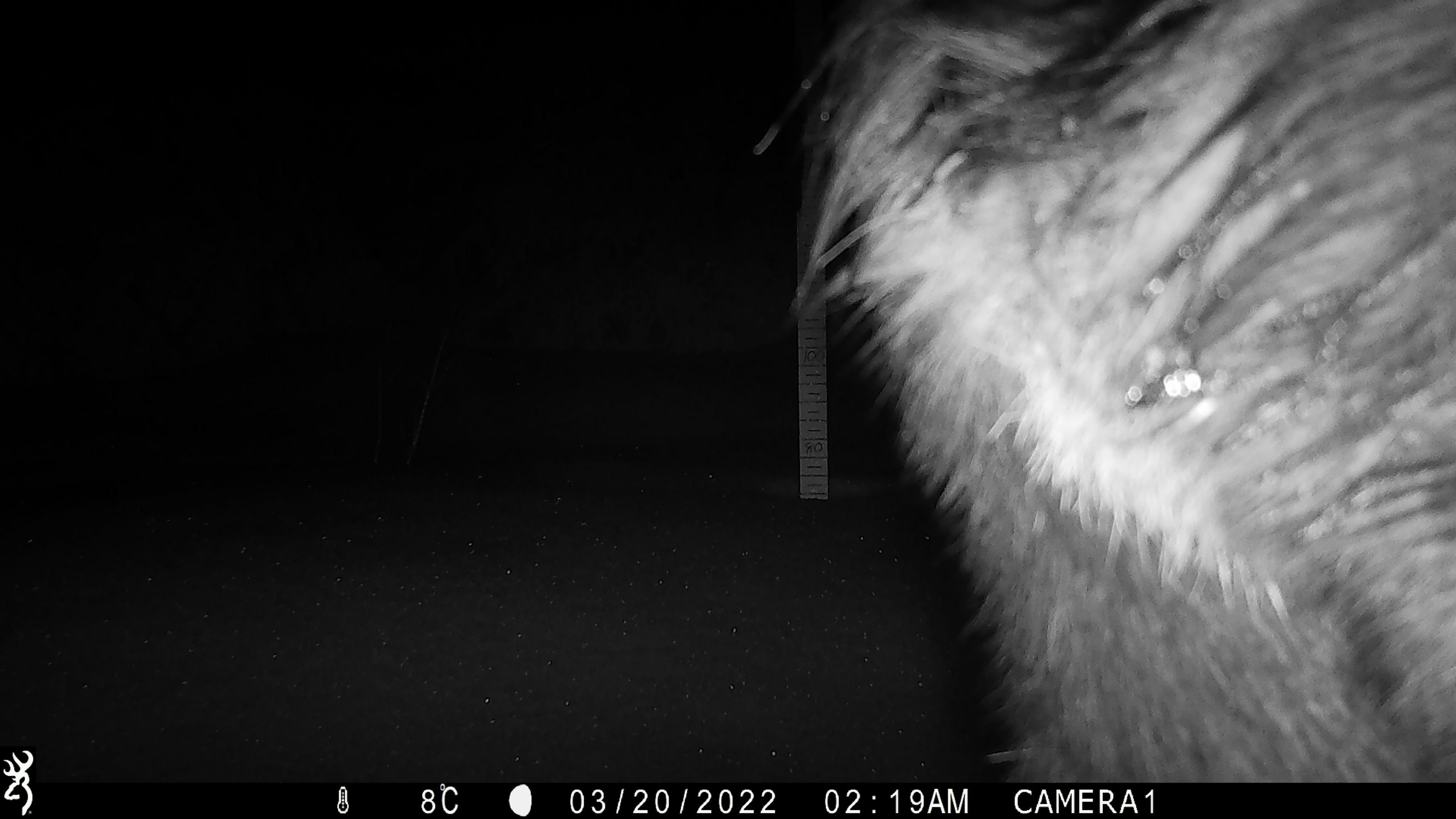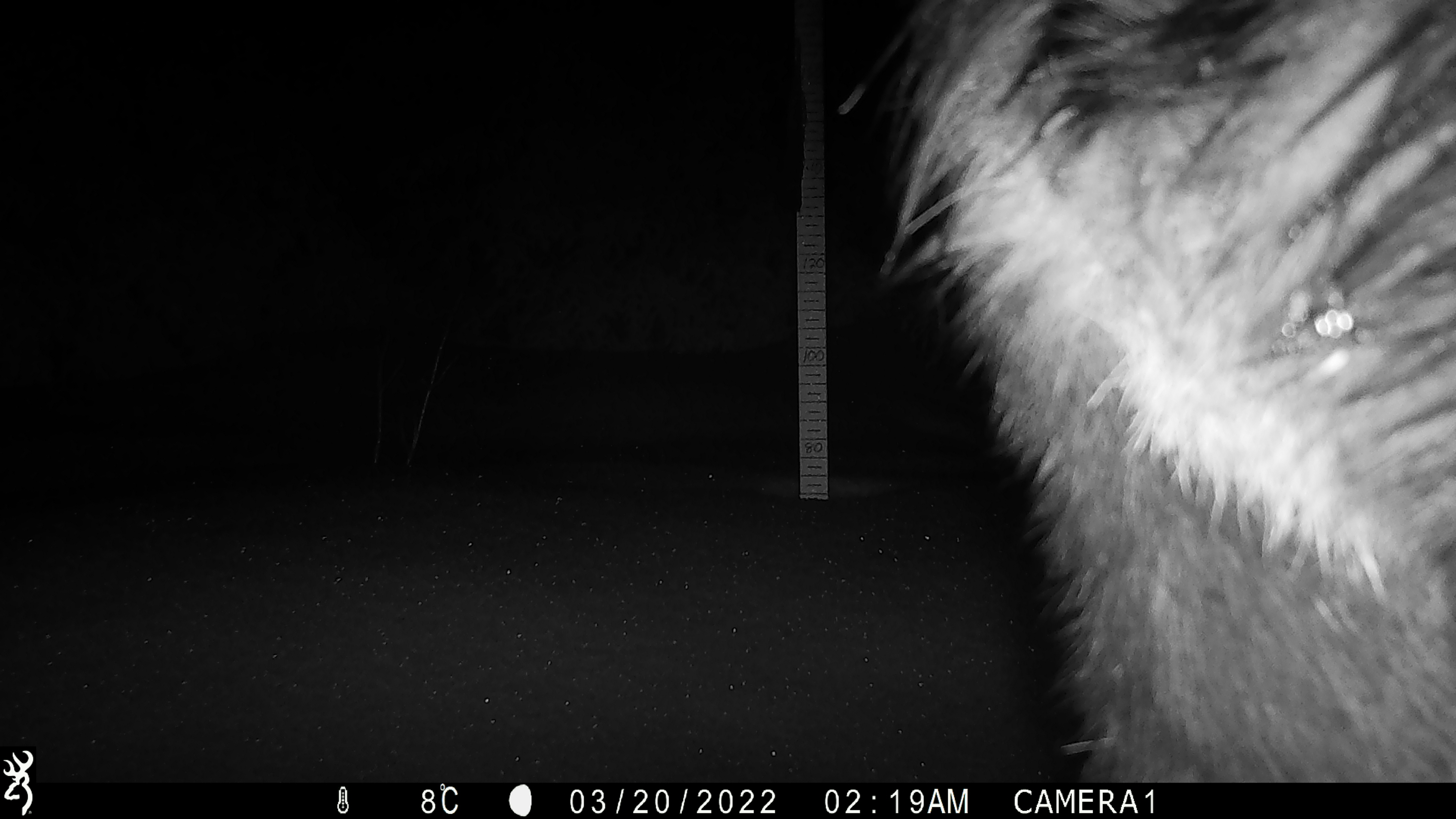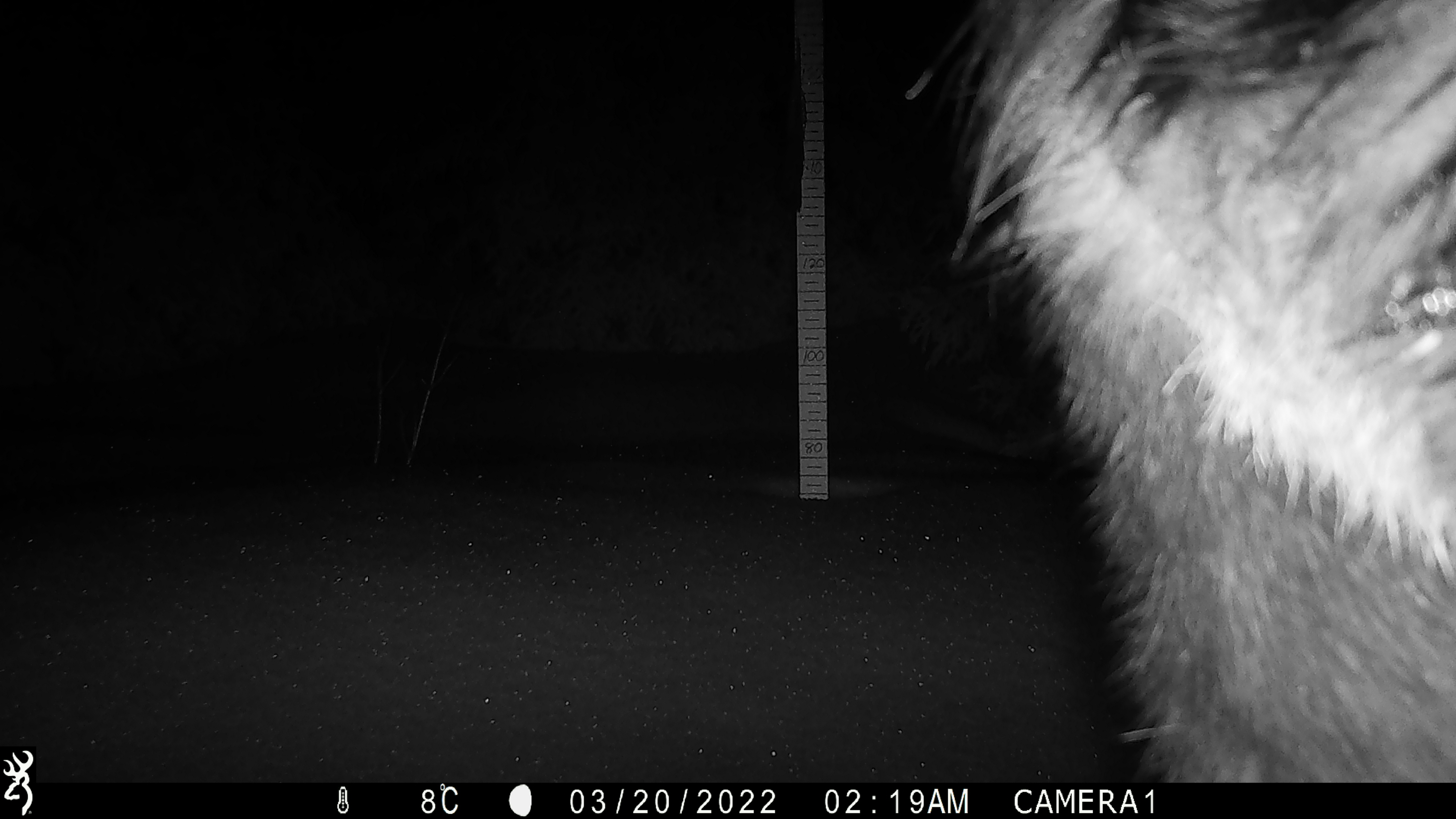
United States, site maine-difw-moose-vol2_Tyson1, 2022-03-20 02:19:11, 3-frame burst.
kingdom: Animalia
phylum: Chordata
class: Mammalia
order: Artiodactyla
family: Cervidae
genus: Alces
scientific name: Alces alces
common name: moose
Moose (Alces alces).